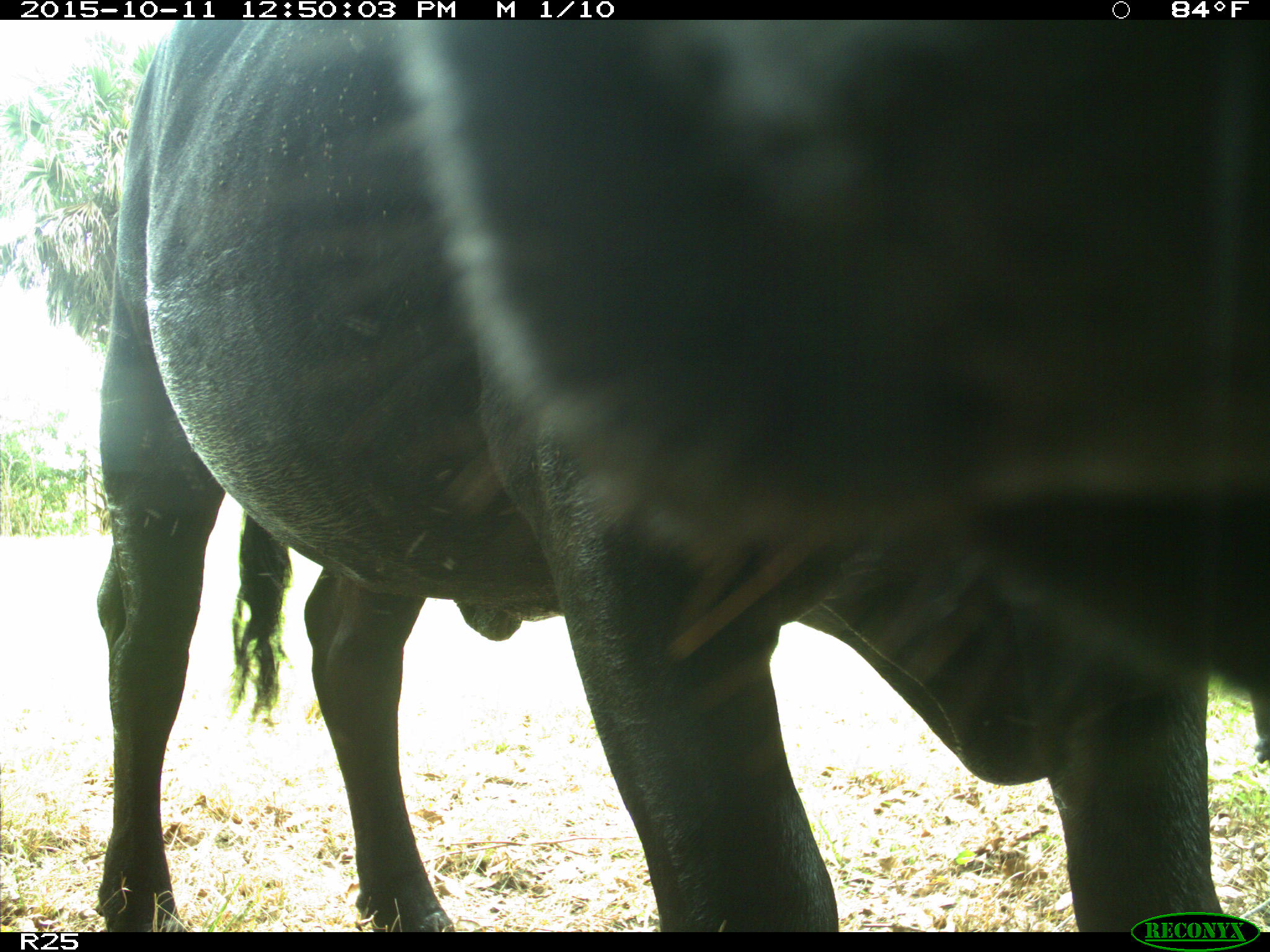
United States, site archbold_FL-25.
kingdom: Animalia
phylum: Chordata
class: Mammalia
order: Artiodactyla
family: Bovidae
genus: Bos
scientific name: Bos taurus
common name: domestic cow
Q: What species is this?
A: Bos taurus (domestic cow).